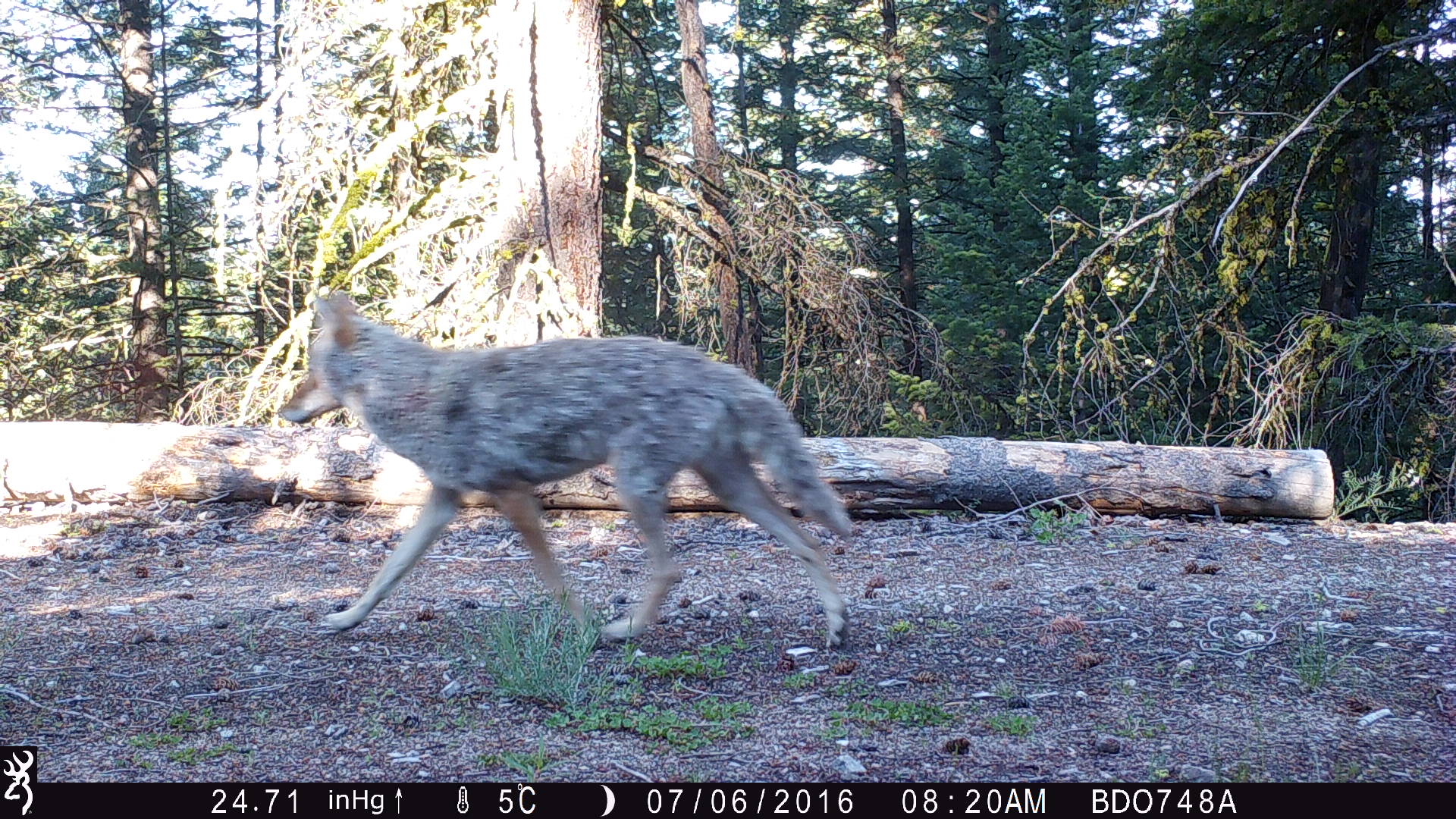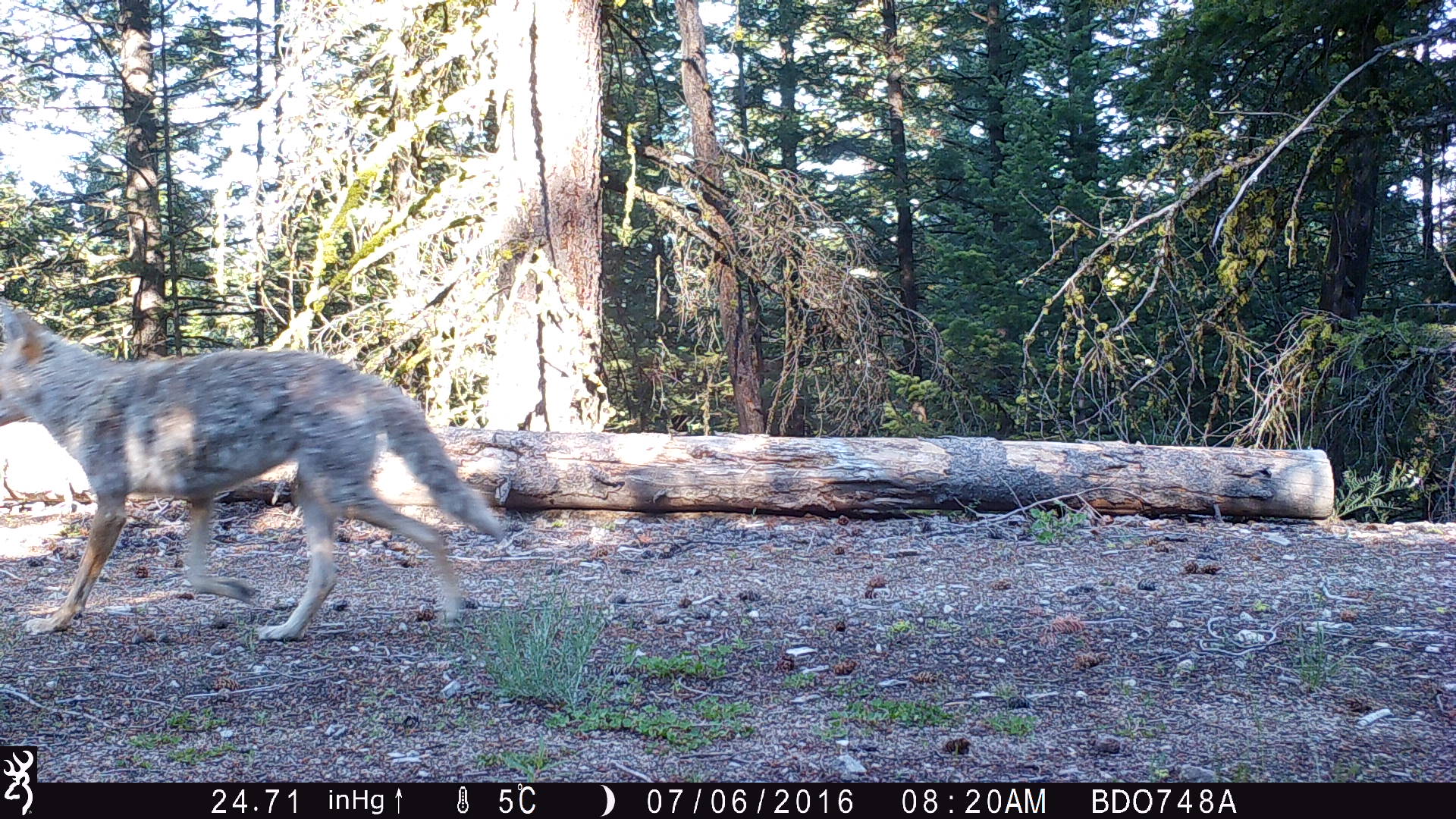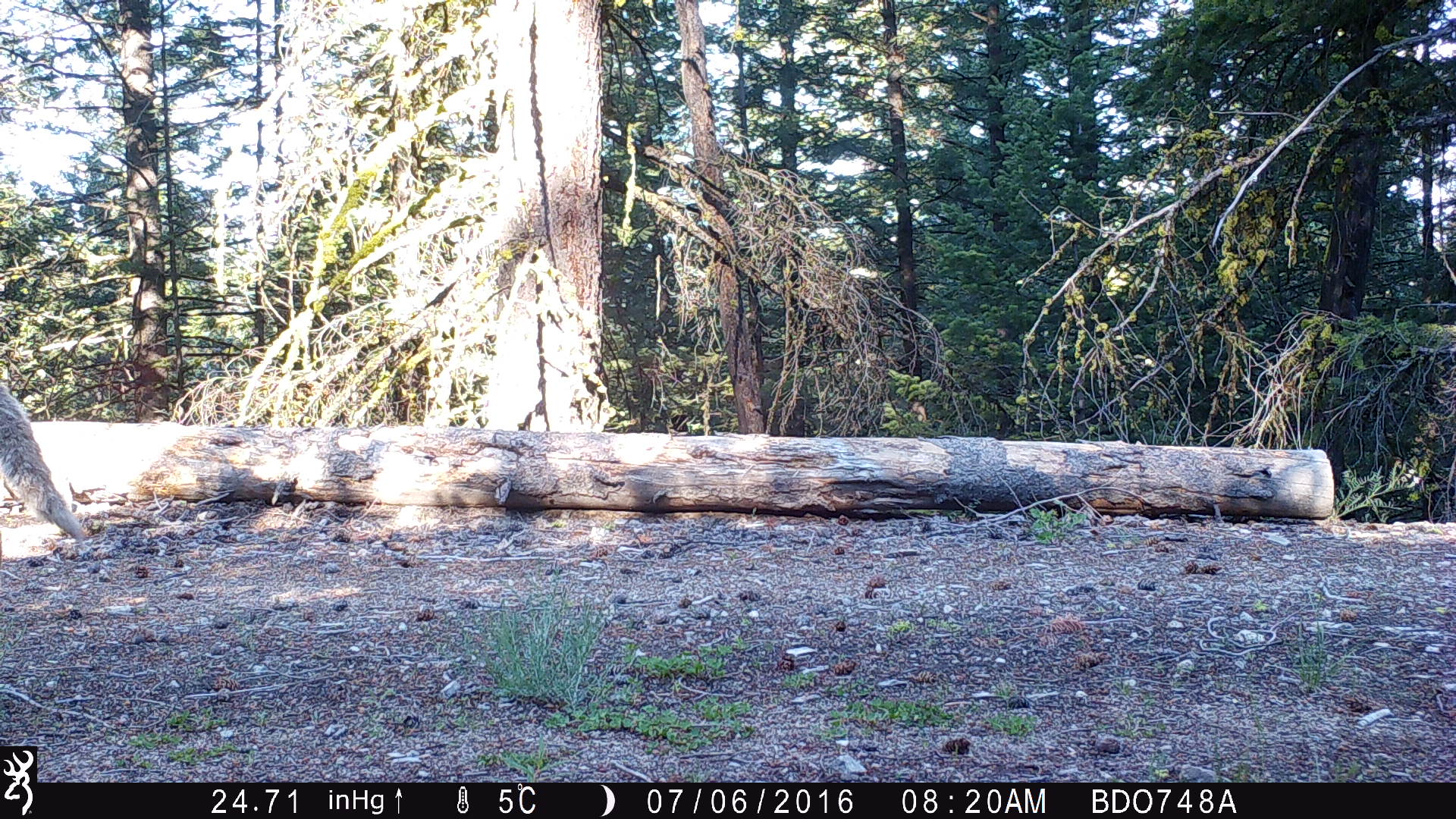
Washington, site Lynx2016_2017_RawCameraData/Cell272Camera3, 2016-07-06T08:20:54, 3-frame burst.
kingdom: Animalia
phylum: Chordata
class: Mammalia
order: Carnivora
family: Canidae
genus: Canis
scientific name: Canis latrans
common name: coyote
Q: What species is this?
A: Canis latrans (coyote).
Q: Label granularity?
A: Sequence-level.